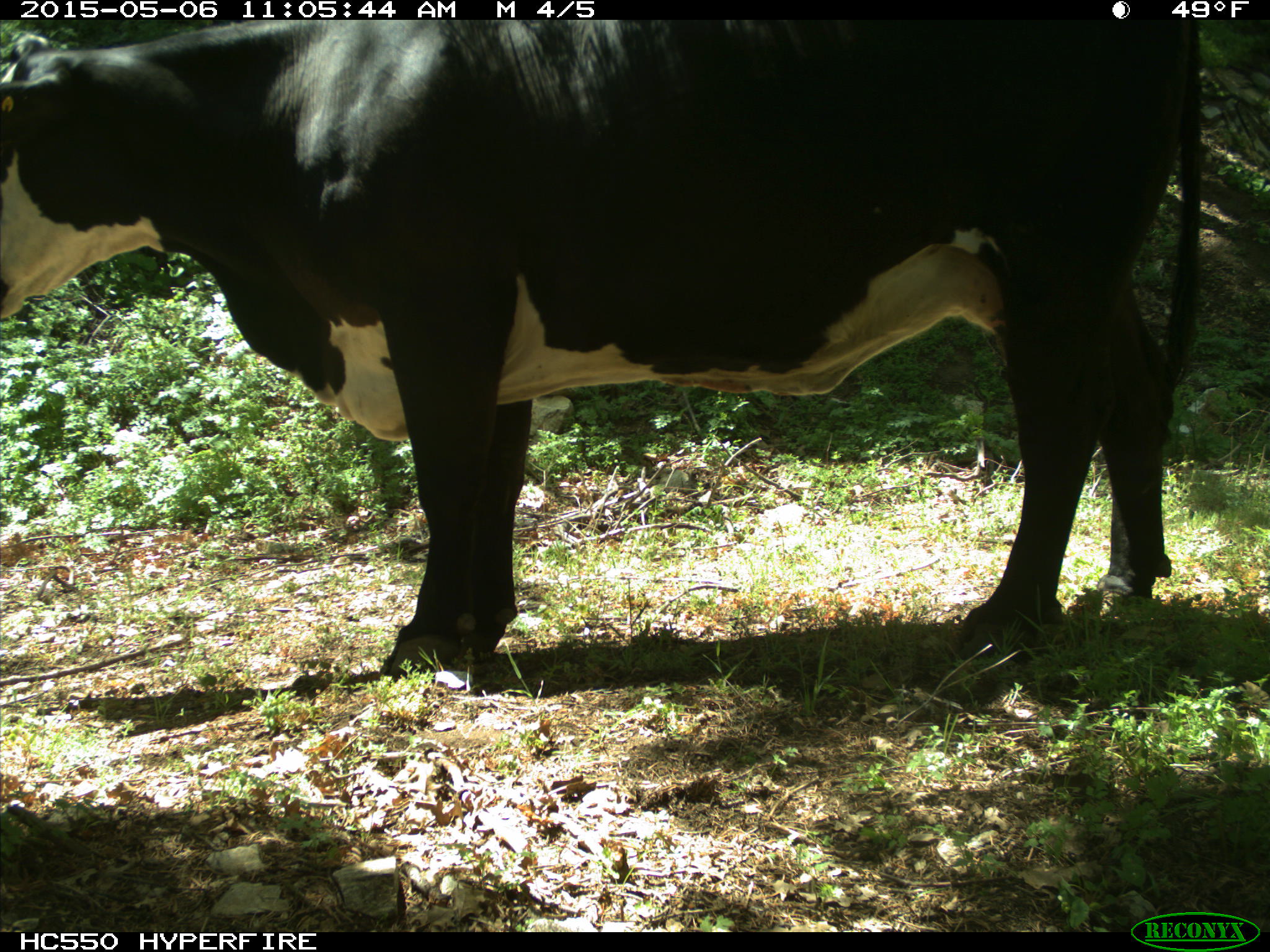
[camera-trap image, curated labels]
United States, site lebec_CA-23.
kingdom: Animalia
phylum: Chordata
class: Mammalia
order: Artiodactyla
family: Bovidae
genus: Bos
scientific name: Bos taurus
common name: domestic cow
Bos taurus (domestic cow).